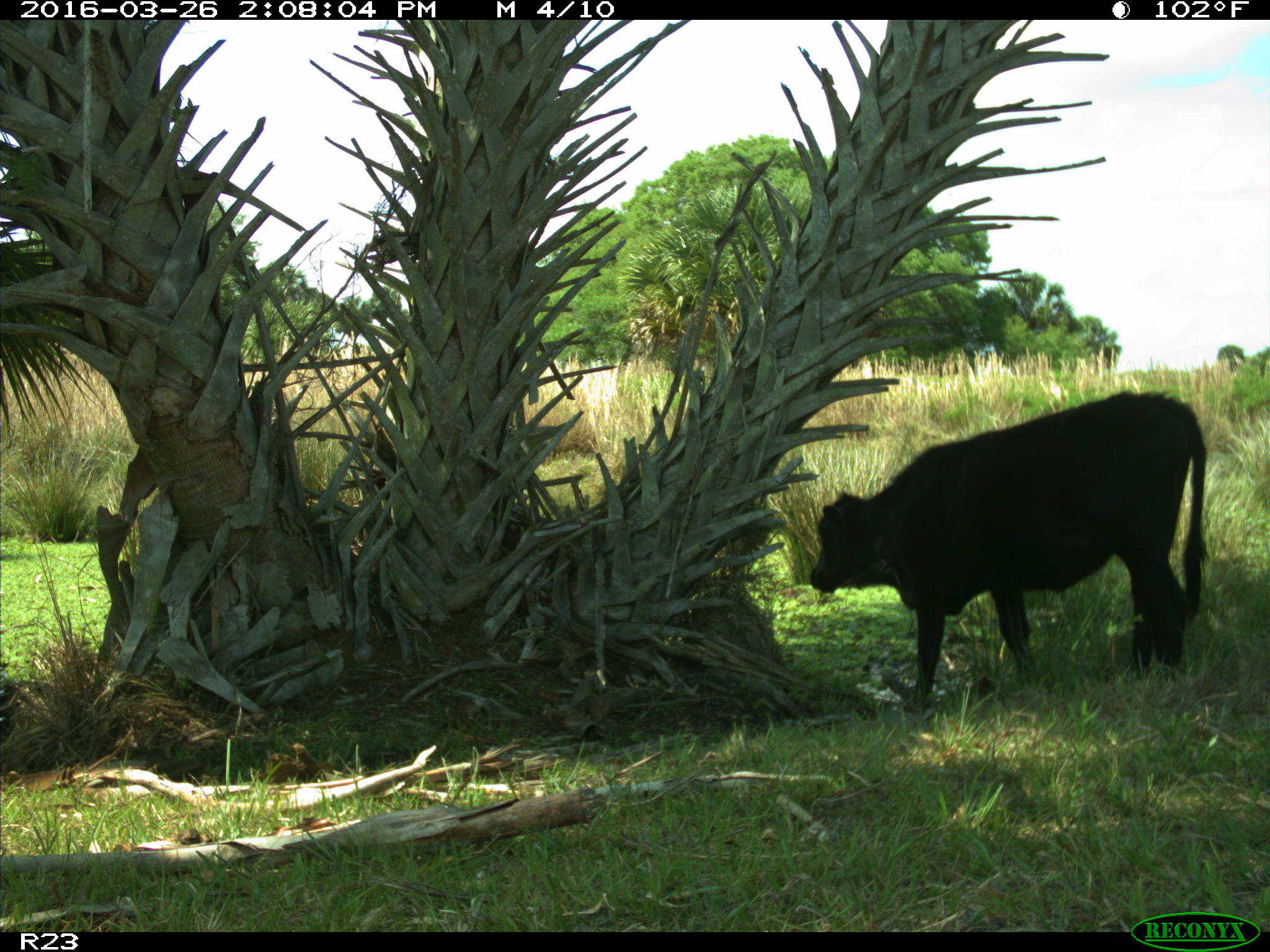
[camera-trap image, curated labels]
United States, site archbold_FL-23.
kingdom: Animalia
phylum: Chordata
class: Mammalia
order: Artiodactyla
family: Bovidae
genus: Bos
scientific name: Bos taurus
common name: domestic cow